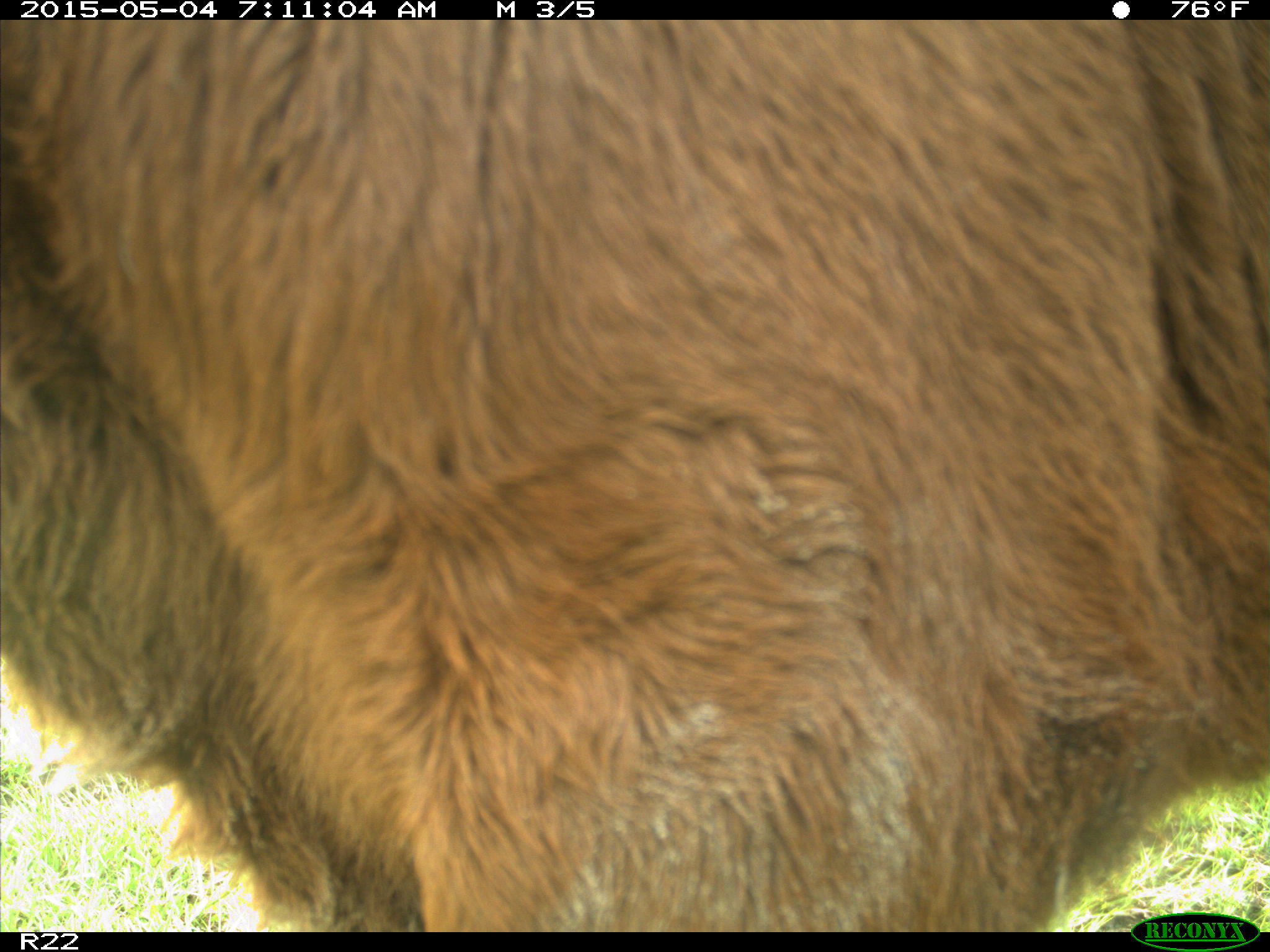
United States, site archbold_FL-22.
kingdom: Animalia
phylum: Chordata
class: Mammalia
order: Artiodactyla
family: Bovidae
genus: Bos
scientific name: Bos taurus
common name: domestic cow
Bos taurus (domestic cow).